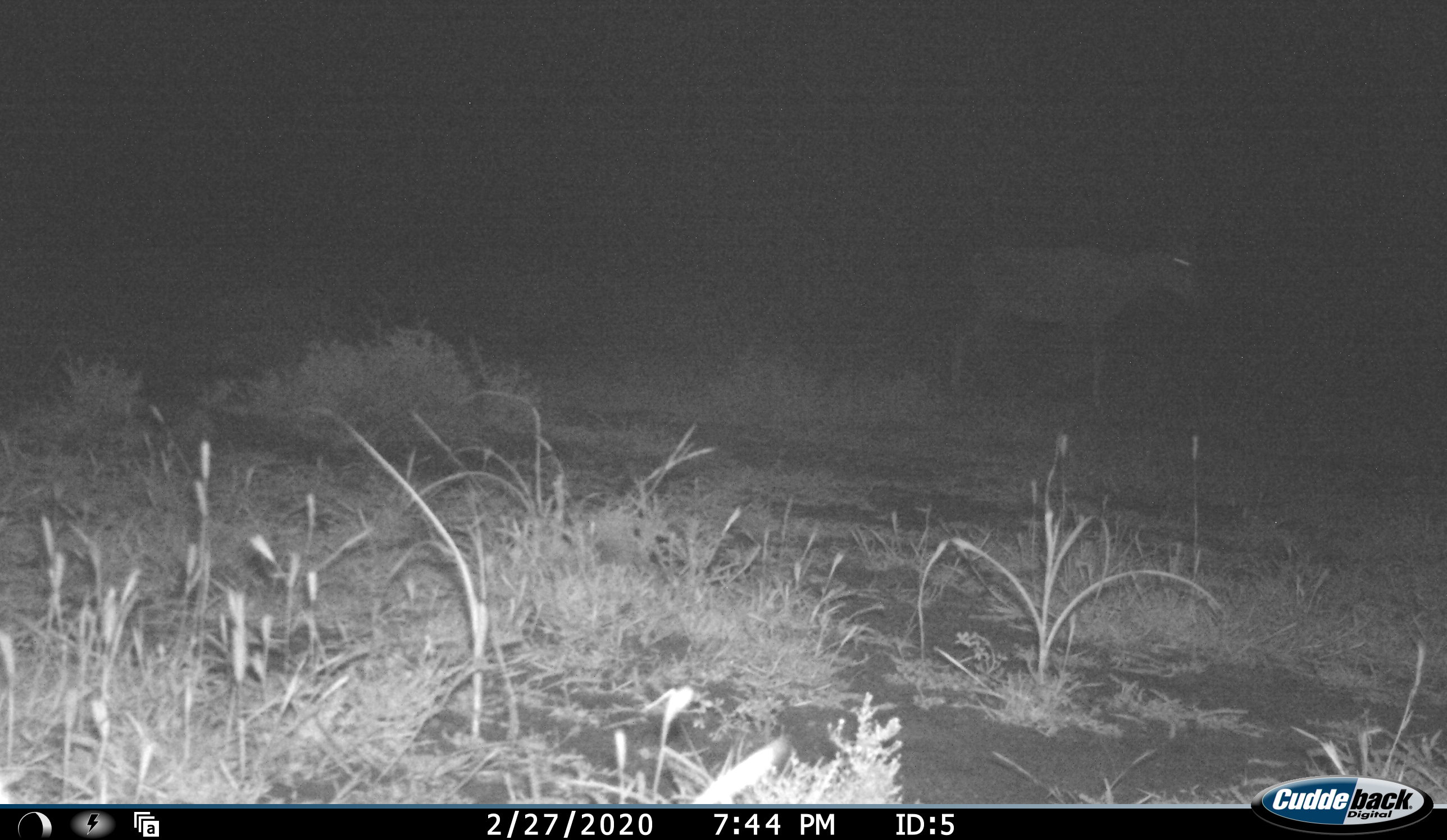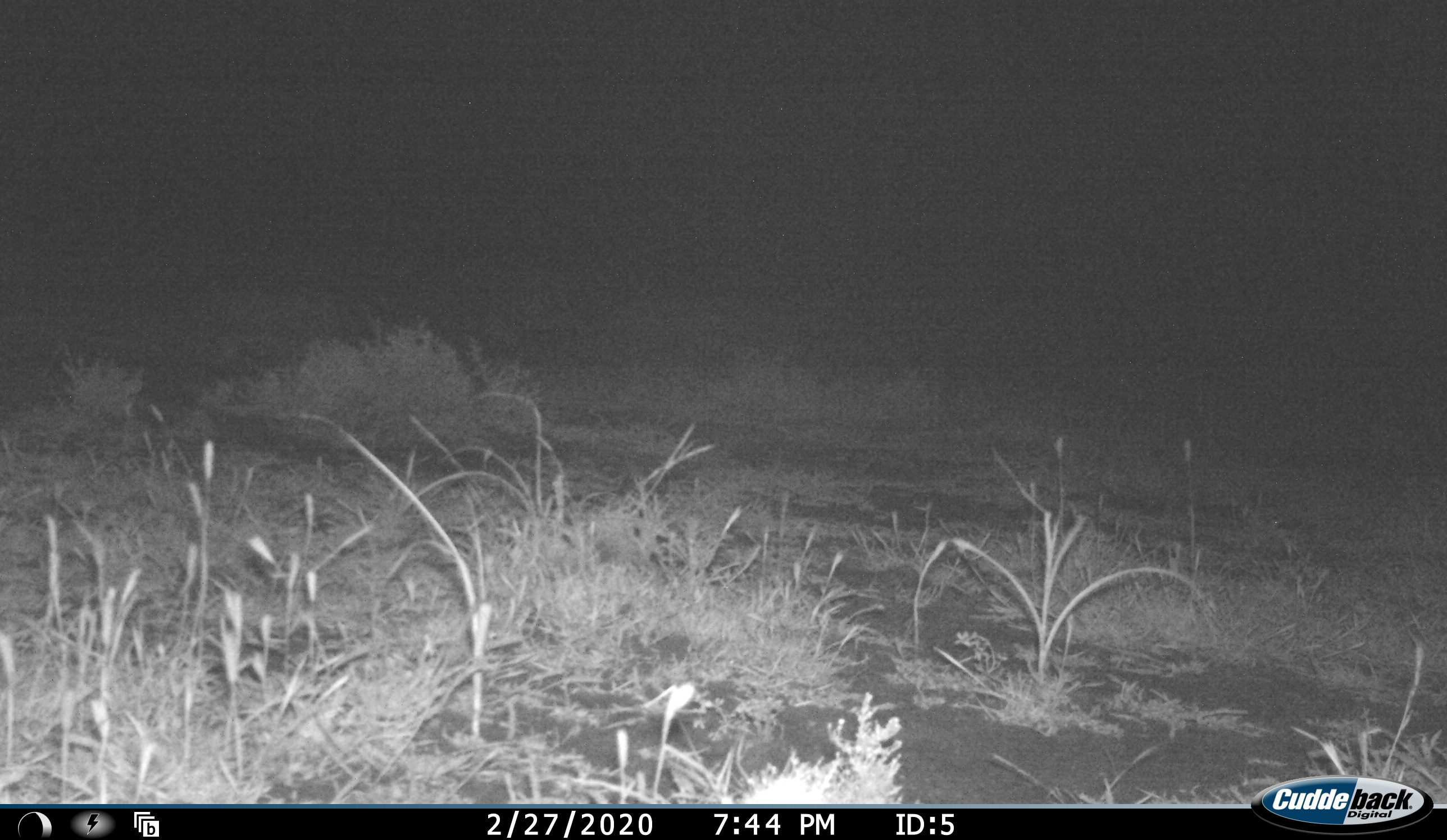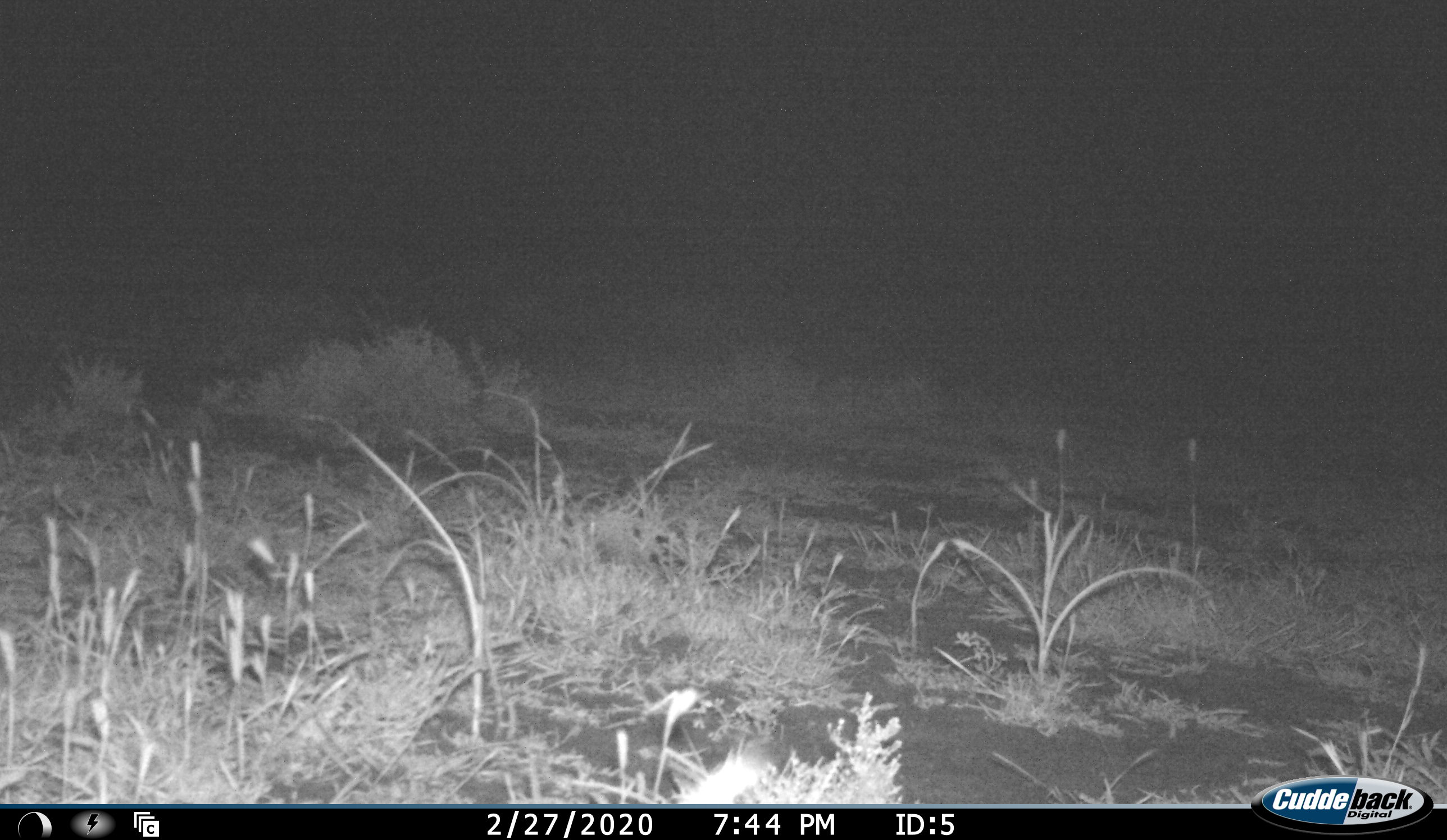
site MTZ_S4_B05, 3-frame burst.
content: unidentified animal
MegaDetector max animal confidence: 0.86